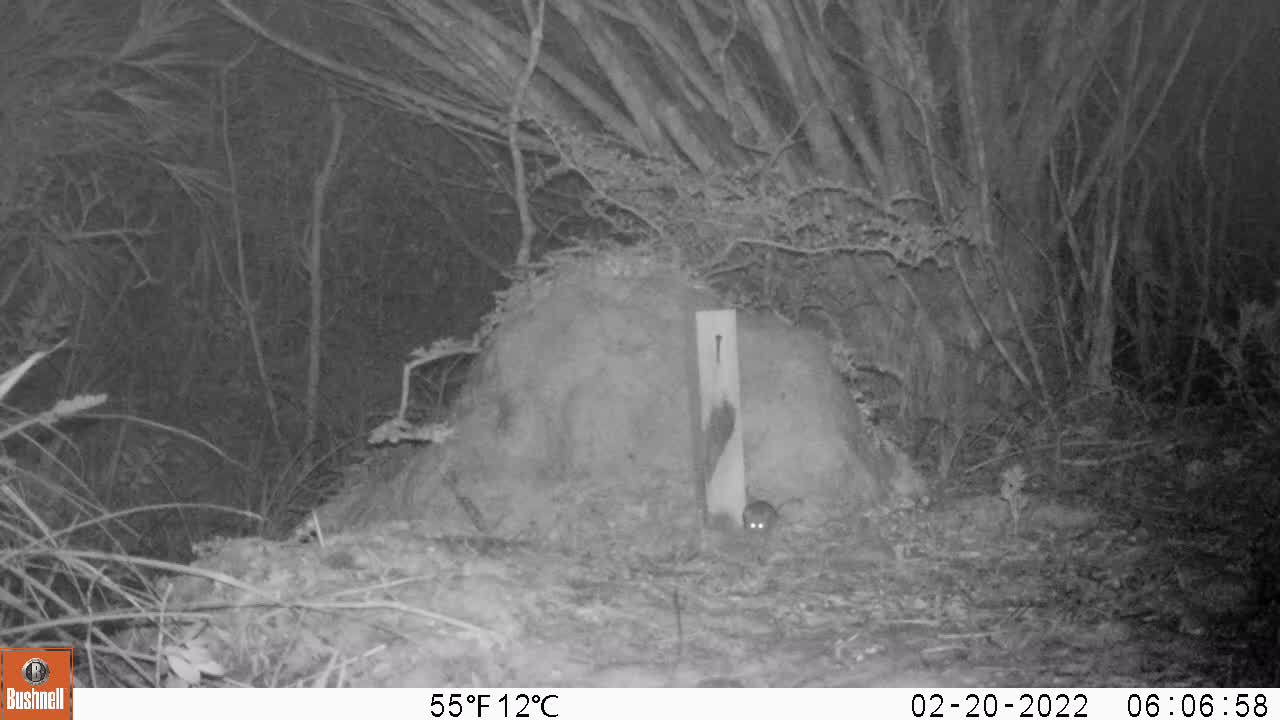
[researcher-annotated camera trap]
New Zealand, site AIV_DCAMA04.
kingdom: Animalia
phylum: Chordata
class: Mammalia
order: Rodentia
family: Muridae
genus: Mus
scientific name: Mus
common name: mouse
Mouse (Mus).